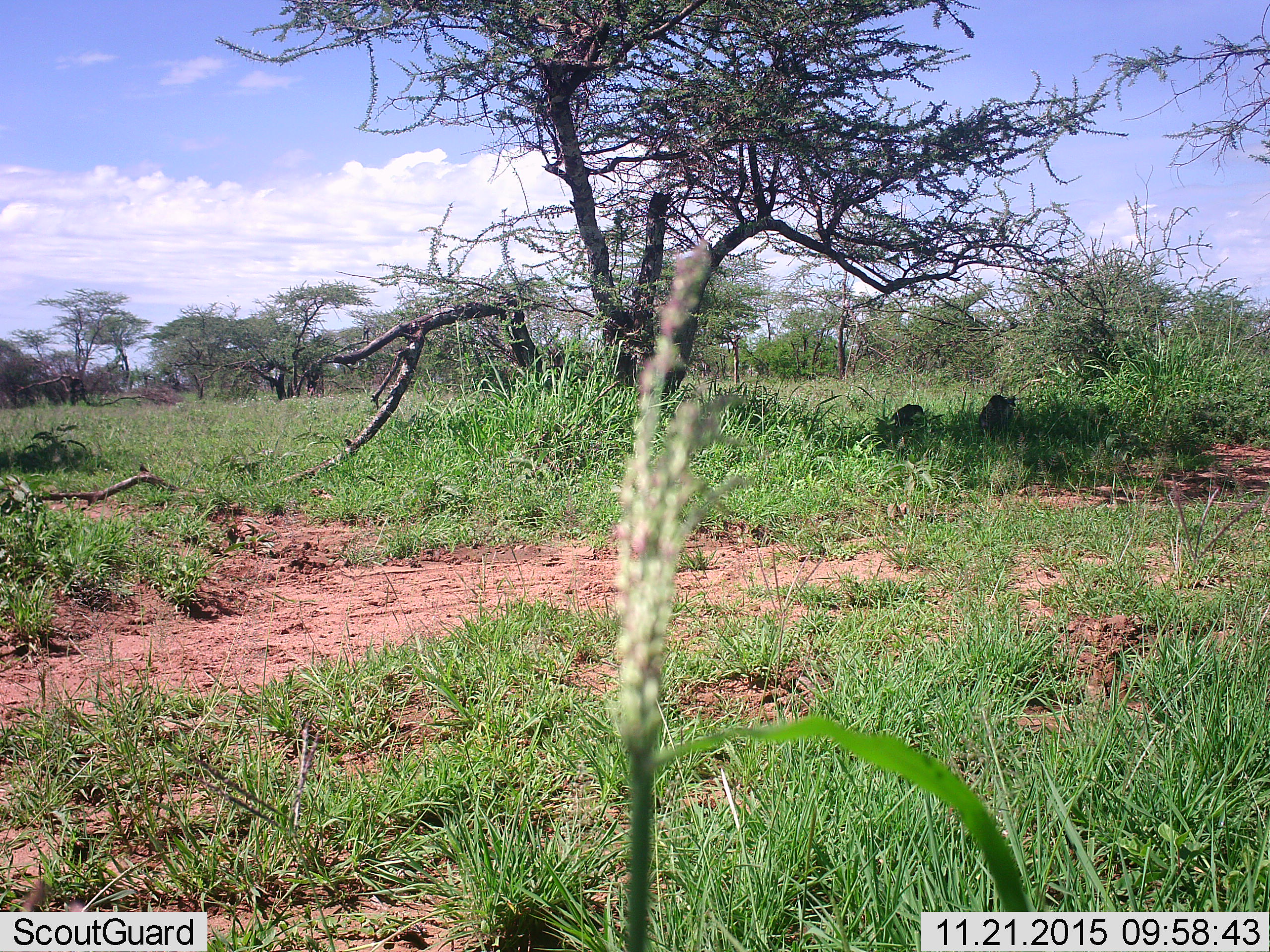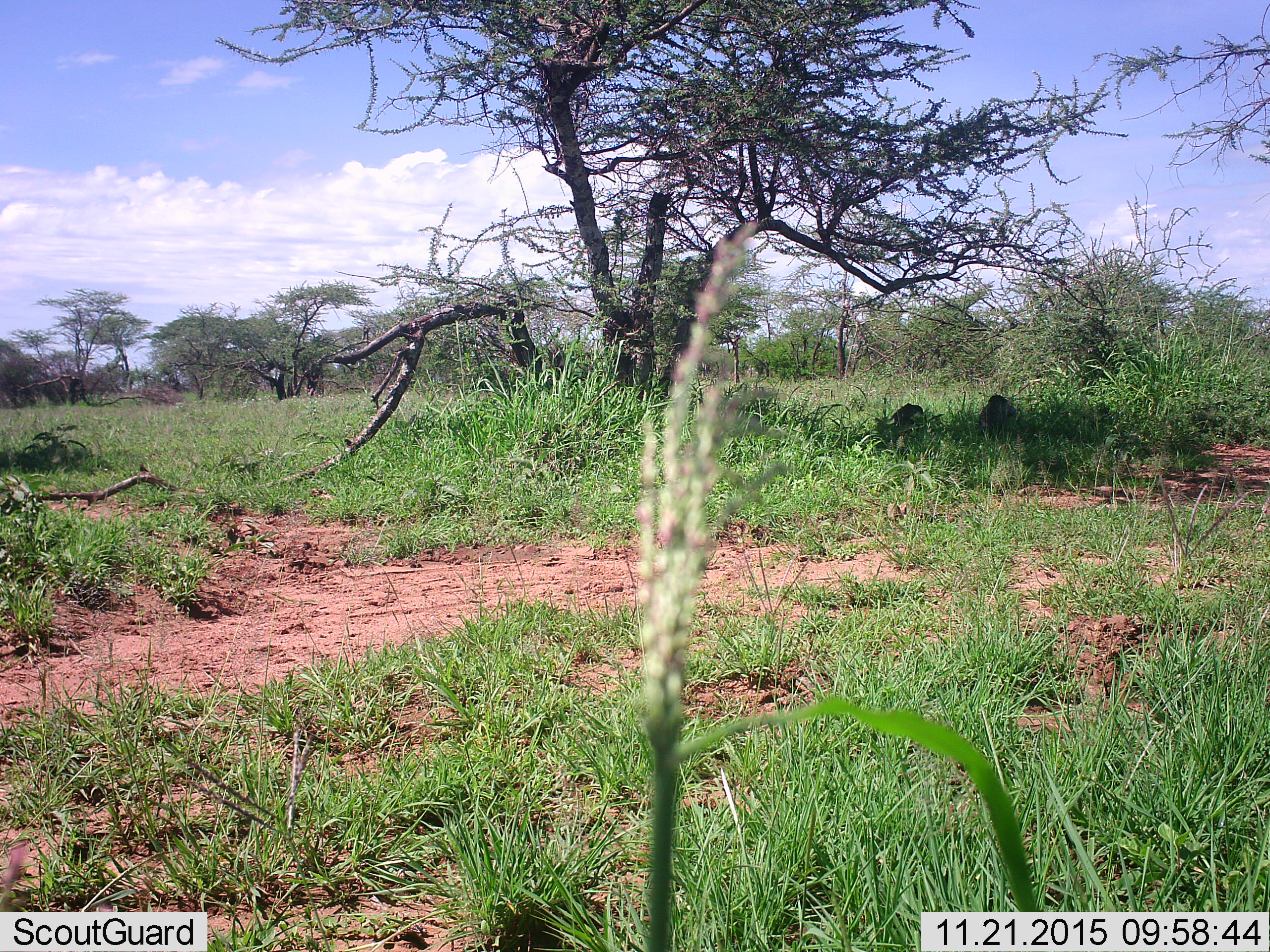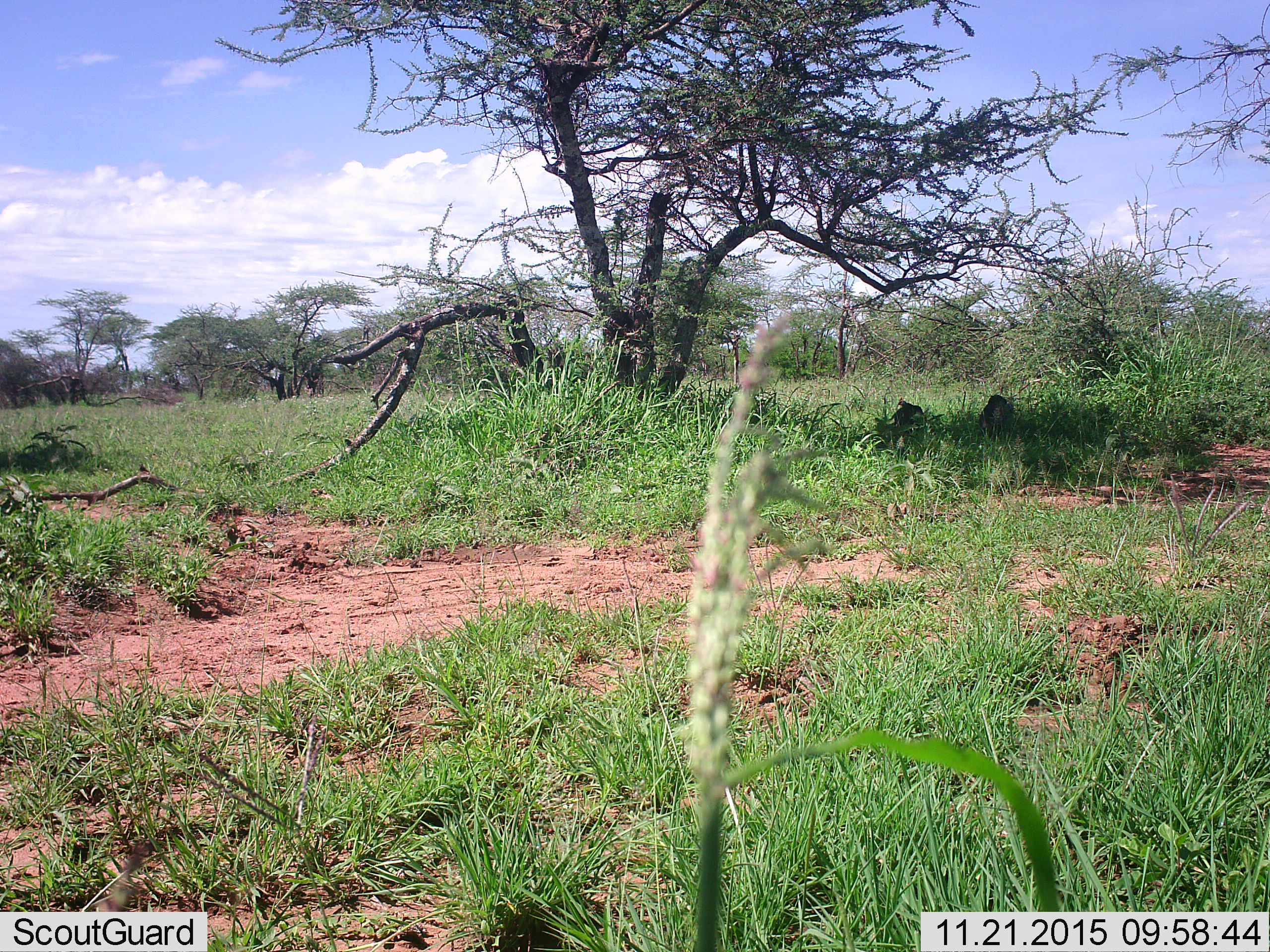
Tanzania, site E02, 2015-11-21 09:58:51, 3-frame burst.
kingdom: Animalia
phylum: Chordata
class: Aves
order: Galliformes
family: Numididae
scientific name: Numididae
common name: guinea fowl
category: guineafowl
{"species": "guineafowl (guinea fowl) (Numididae)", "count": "2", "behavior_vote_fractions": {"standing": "50%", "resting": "17%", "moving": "0%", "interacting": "0%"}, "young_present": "0%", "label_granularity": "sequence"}